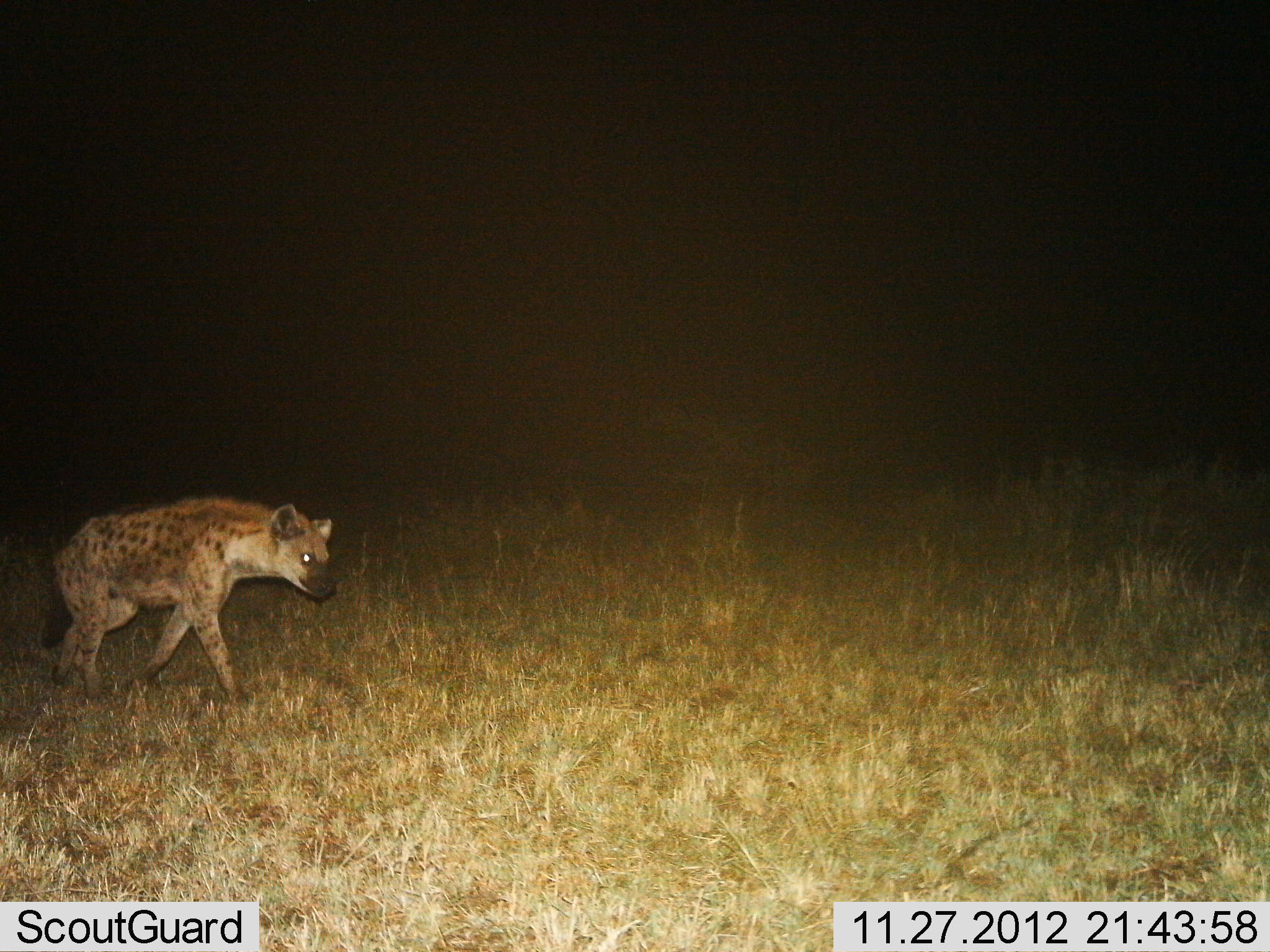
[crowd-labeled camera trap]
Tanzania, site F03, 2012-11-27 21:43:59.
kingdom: Animalia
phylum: Chordata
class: Mammalia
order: Carnivora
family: Hyaenidae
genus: Crocuta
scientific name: Crocuta crocuta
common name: spotted hyena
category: hyenaspotted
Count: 1.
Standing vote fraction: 0%.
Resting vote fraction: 0%.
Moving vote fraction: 100%.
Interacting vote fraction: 0%.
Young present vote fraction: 0%.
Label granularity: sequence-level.